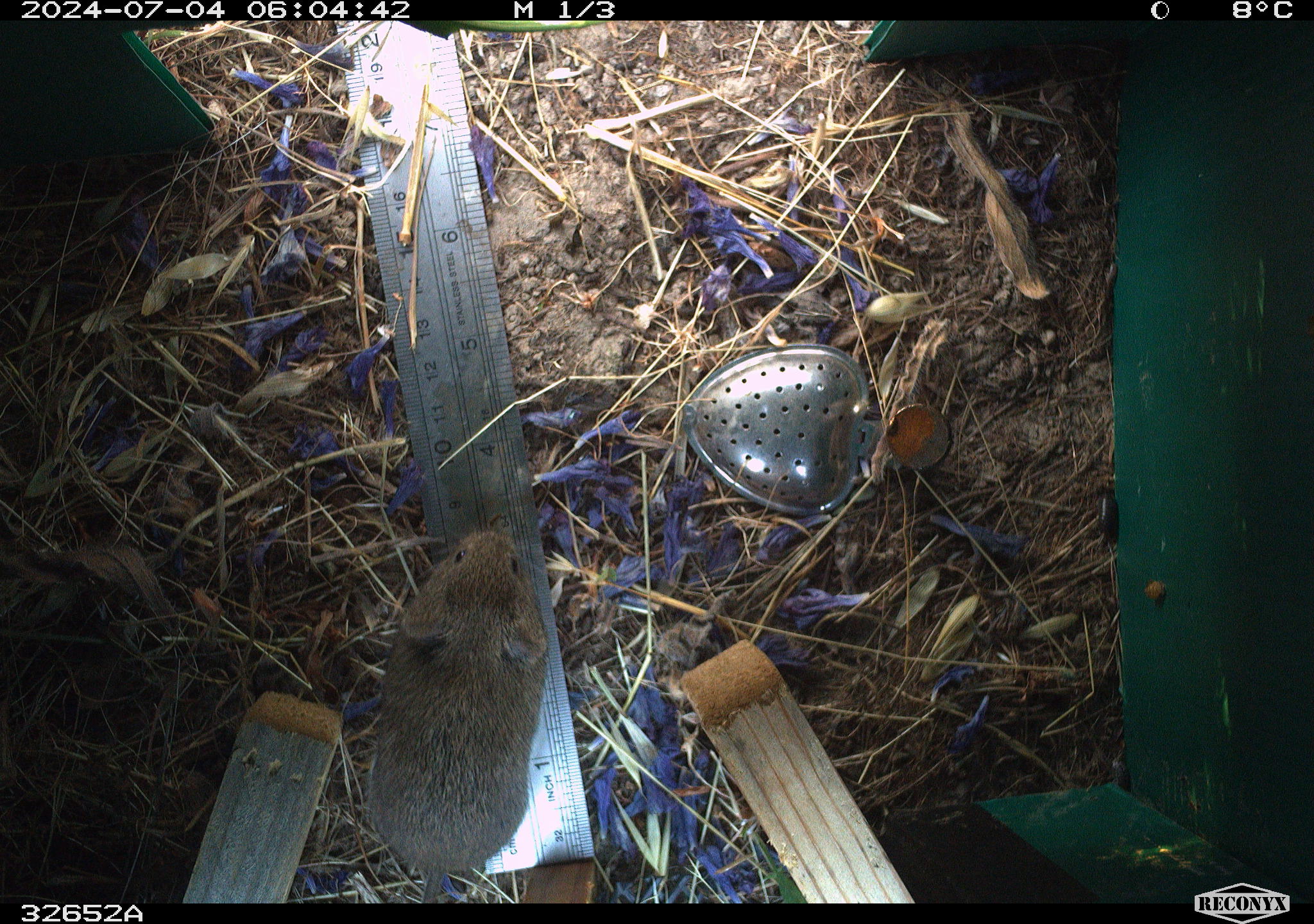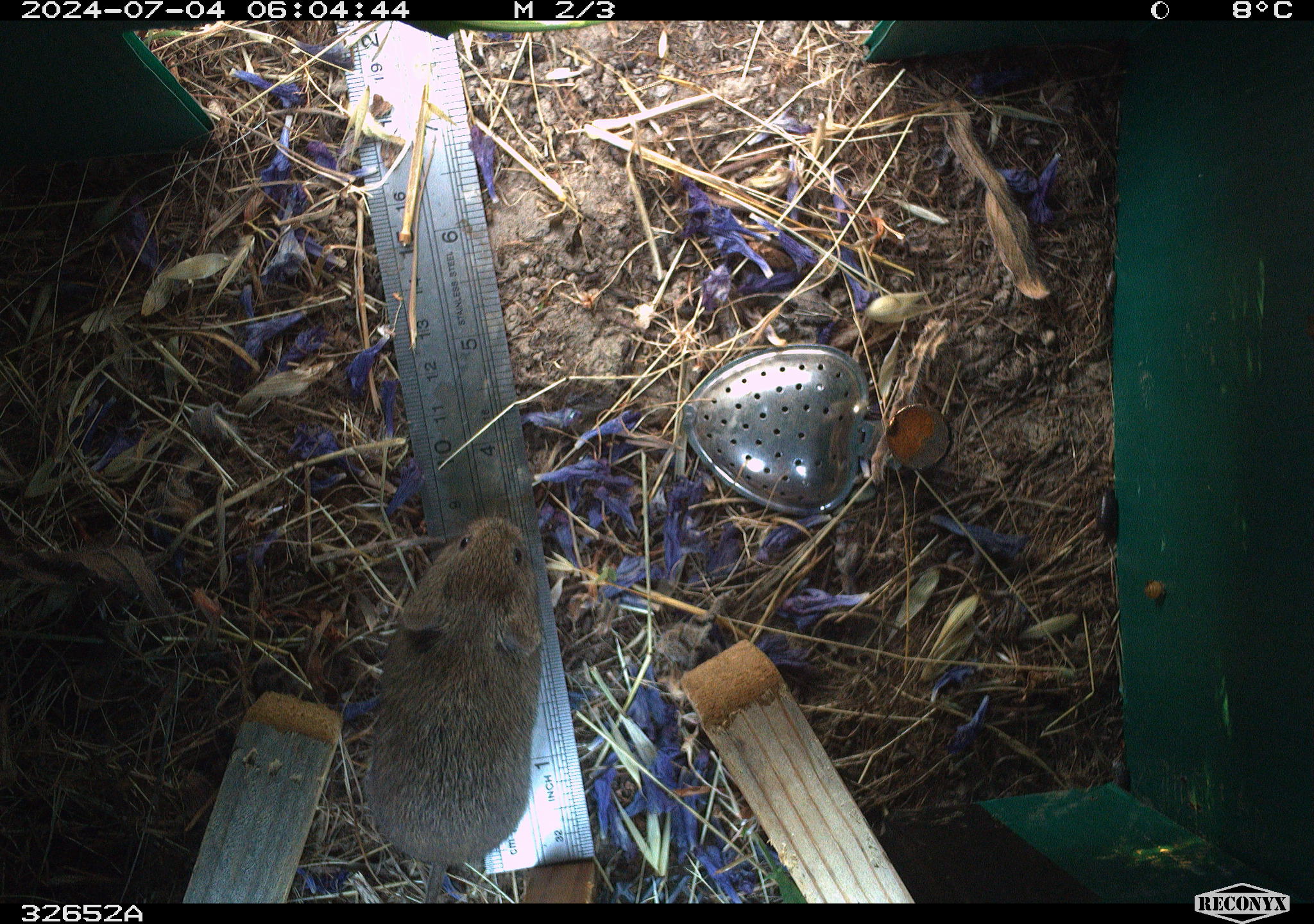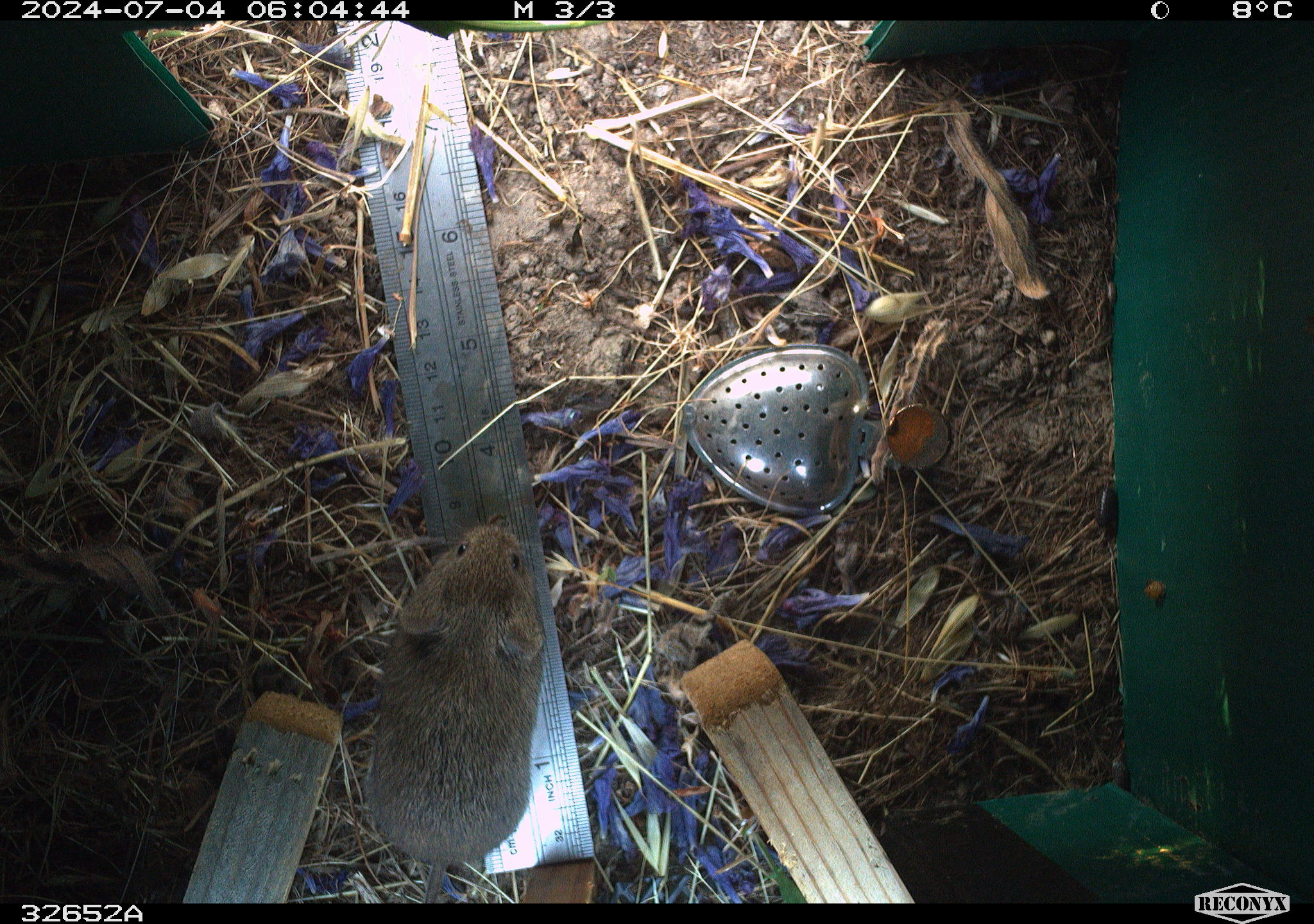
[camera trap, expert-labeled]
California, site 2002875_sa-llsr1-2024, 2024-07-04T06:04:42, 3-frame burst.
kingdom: Animalia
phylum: Chordata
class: Mammalia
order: Rodentia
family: Cricetidae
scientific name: Arvicolinae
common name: voles, lemmings, and muskrats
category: arvicolinae subfamily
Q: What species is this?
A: Arvicolinae subfamily (voles, lemmings, and muskrats) (Arvicolinae).